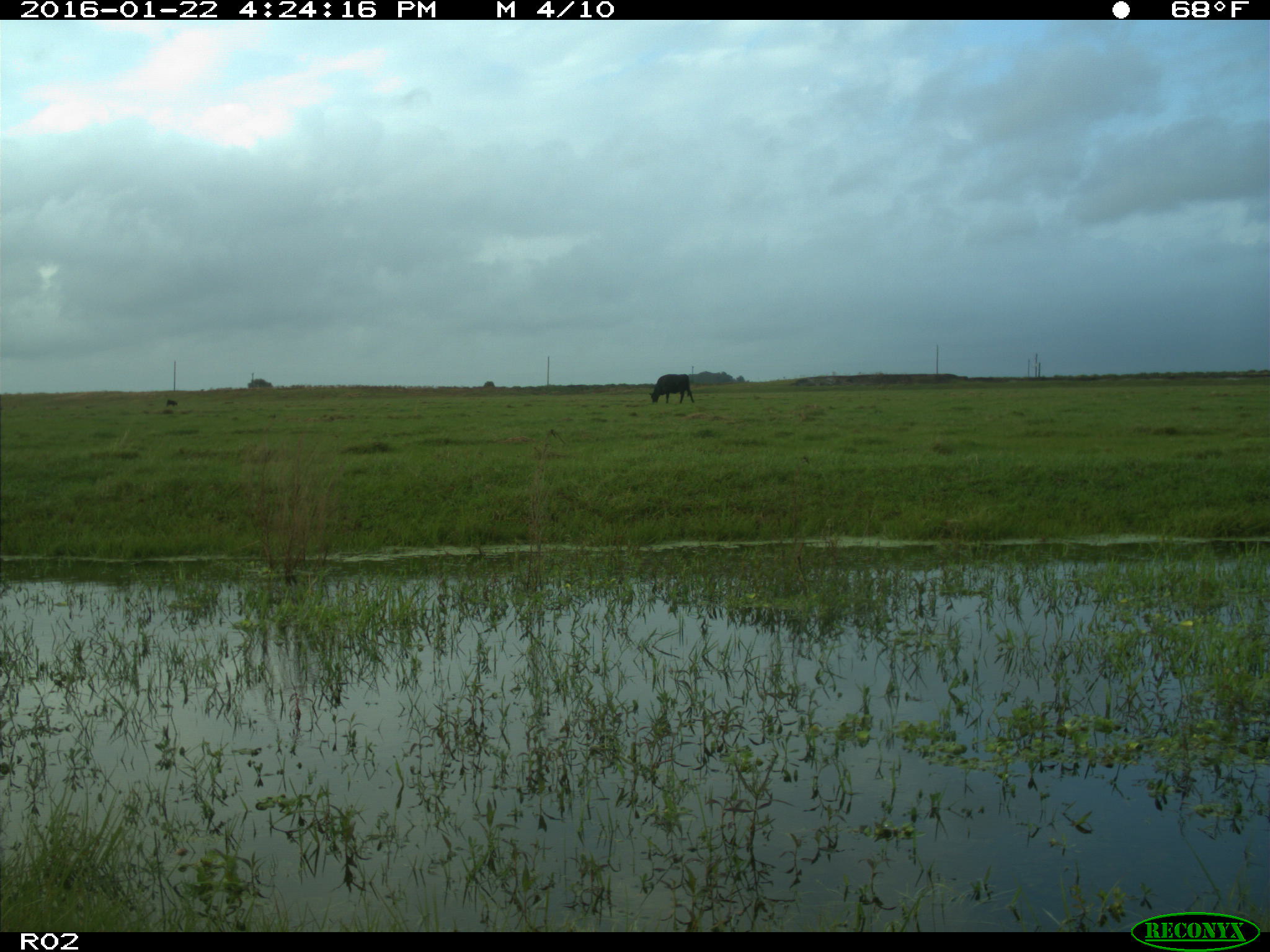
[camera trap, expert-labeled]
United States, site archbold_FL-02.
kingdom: Animalia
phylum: Chordata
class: Mammalia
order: Artiodactyla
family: Bovidae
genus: Bos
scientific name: Bos taurus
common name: domestic cow